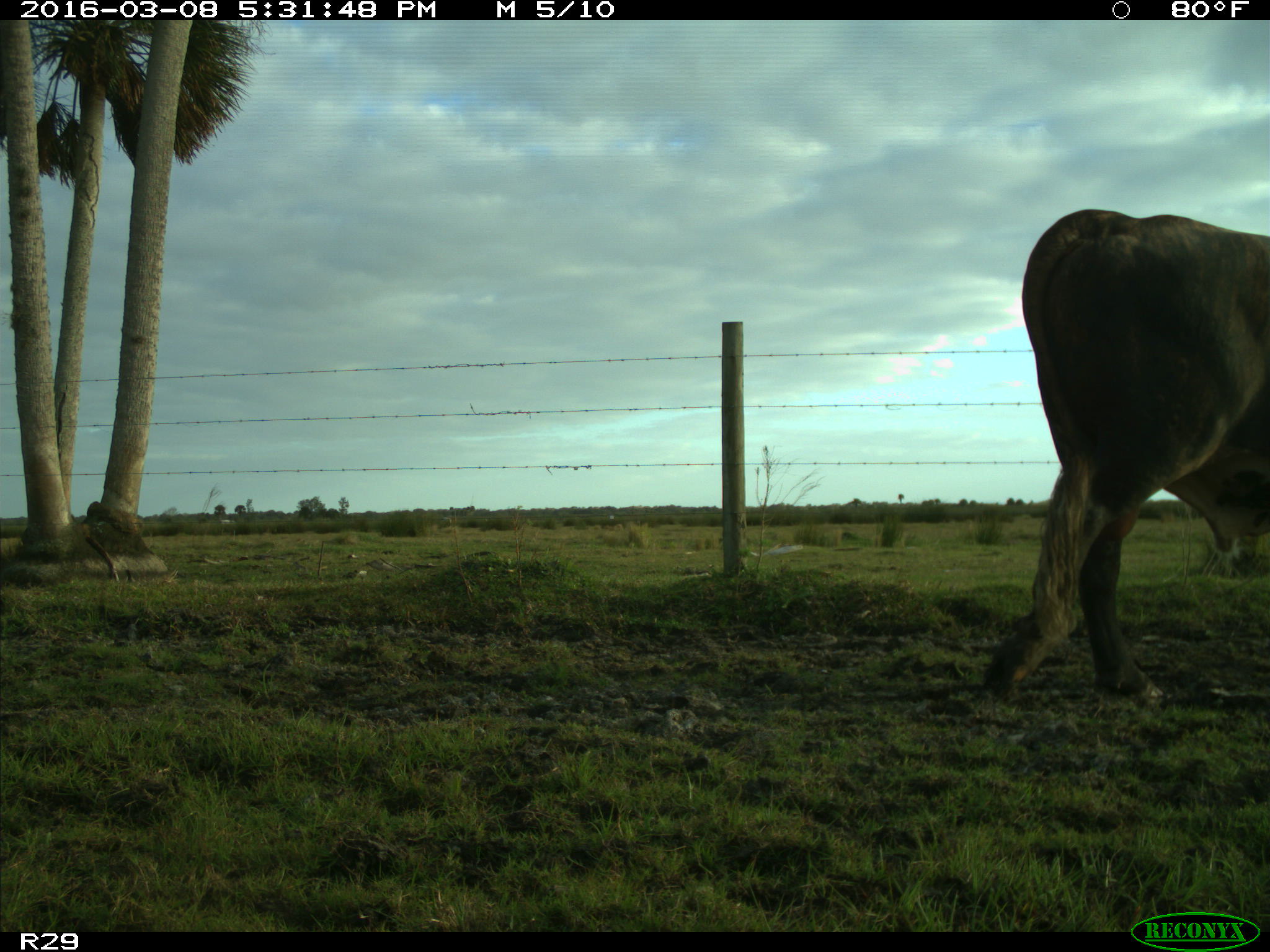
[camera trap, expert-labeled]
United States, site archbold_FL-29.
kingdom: Animalia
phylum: Chordata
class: Mammalia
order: Artiodactyla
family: Bovidae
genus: Bos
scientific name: Bos taurus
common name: domestic cow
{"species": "Bos taurus (domestic cow)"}